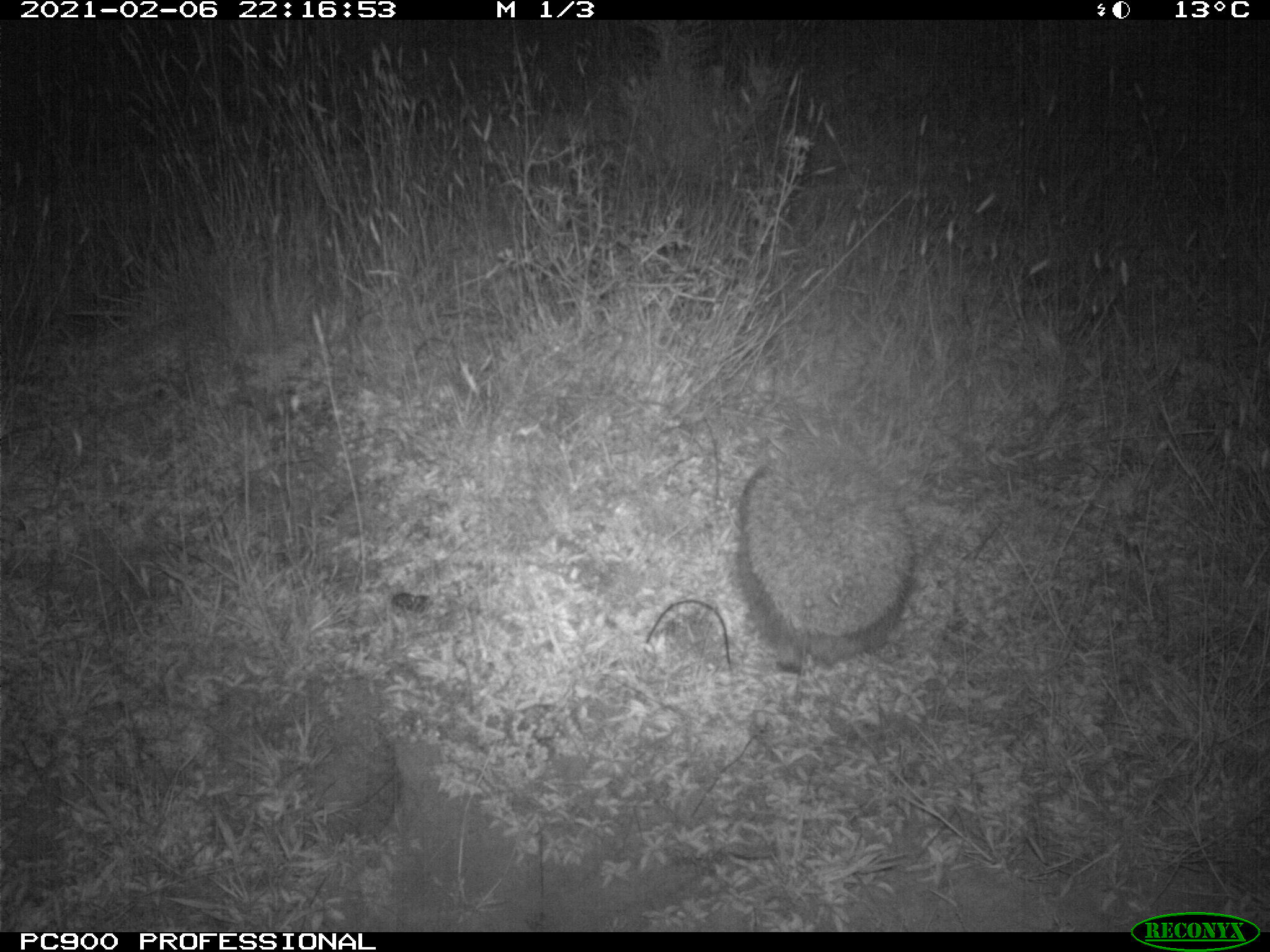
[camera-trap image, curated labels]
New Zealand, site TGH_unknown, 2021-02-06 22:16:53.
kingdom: Animalia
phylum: Chordata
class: Mammalia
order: Eulipotyphla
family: Erinaceidae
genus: Erinaceus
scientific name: Erinaceus europaeus europaeus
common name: european hedgehog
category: hedgehog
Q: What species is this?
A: Hedgehog (european hedgehog) (Erinaceus europaeus europaeus).